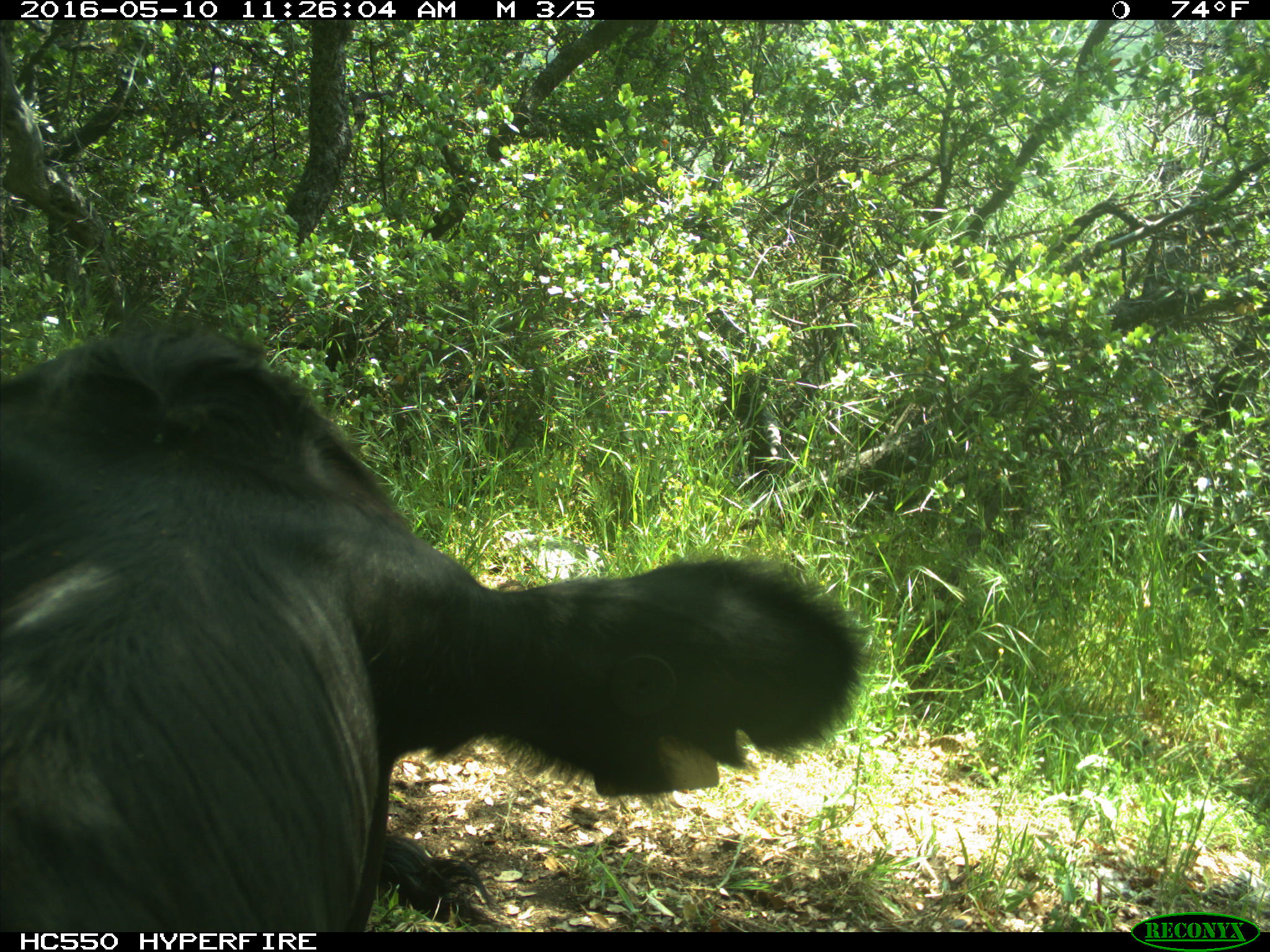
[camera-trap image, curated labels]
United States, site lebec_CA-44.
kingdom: Animalia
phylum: Chordata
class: Mammalia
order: Artiodactyla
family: Bovidae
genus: Bos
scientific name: Bos taurus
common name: domestic cow